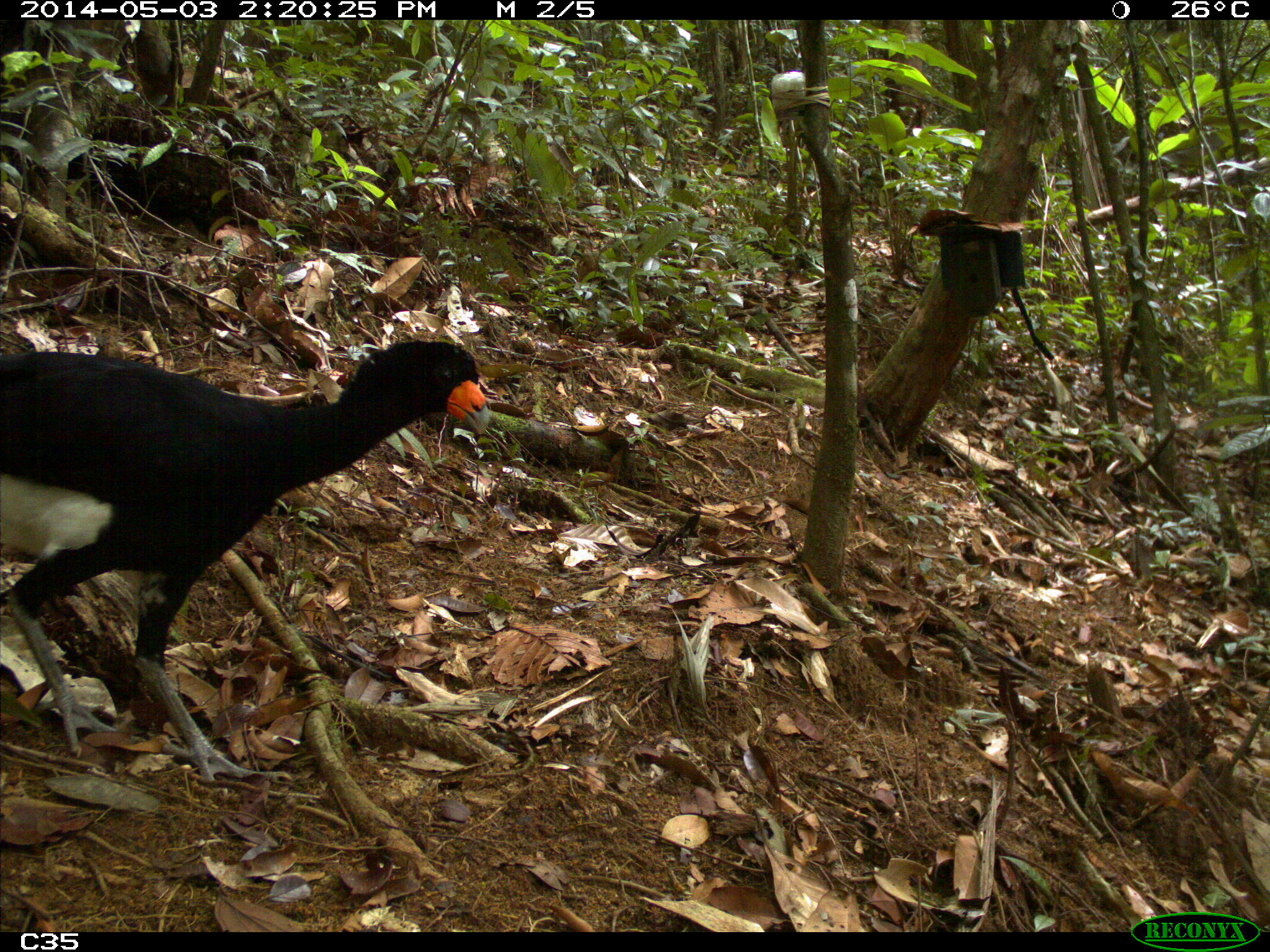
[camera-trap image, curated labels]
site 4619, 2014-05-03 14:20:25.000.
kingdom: Animalia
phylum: Chordata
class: Aves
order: Galliformes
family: Cracidae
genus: Crax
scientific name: Crax alector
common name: black curassow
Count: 2.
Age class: adult.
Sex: female.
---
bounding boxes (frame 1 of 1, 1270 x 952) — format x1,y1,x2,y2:
crax alector: 0,338,491,797